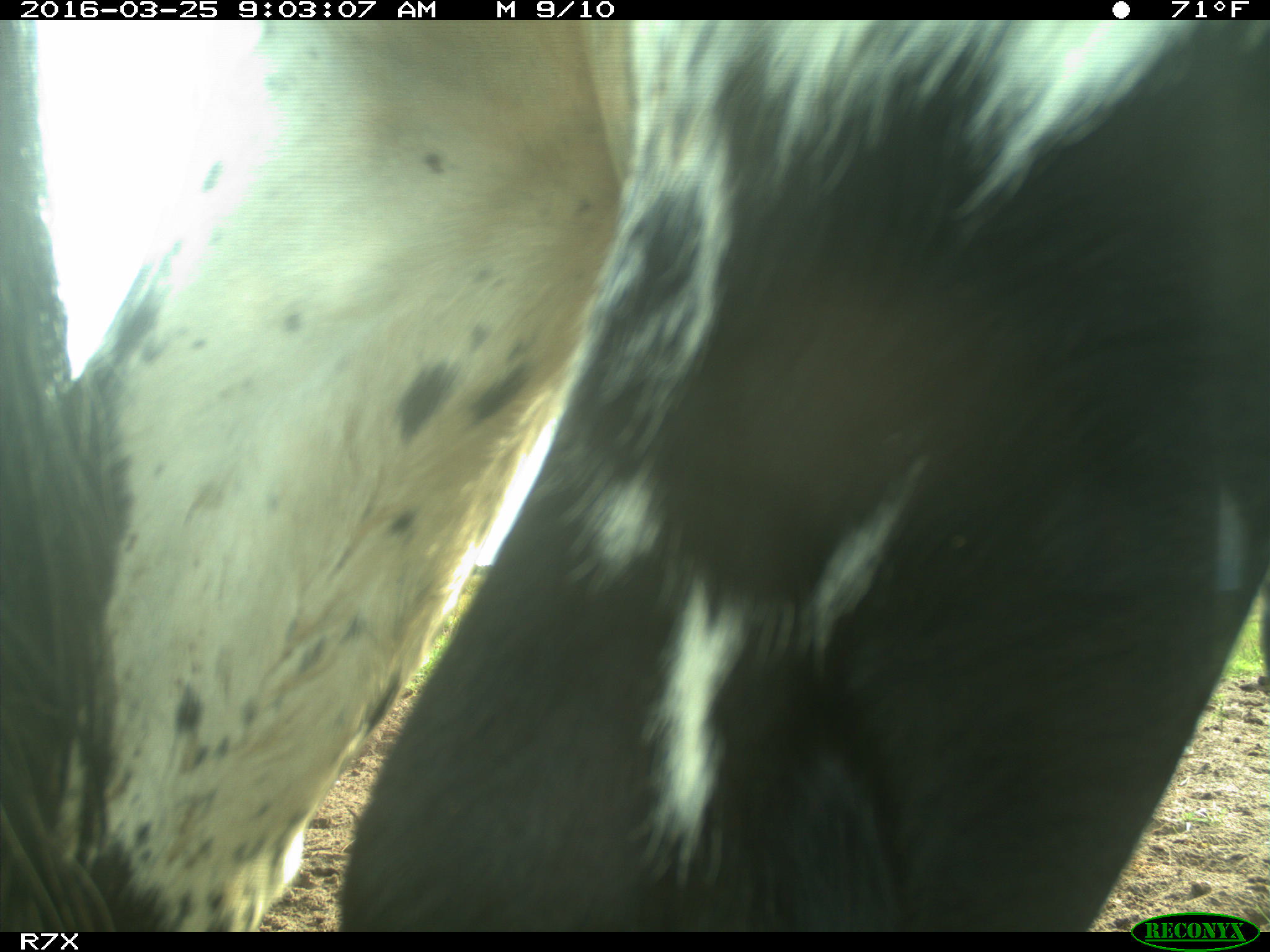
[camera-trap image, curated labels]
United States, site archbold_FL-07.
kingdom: Animalia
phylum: Chordata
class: Mammalia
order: Artiodactyla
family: Bovidae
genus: Bos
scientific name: Bos taurus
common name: domestic cow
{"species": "Bos taurus (domestic cow)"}